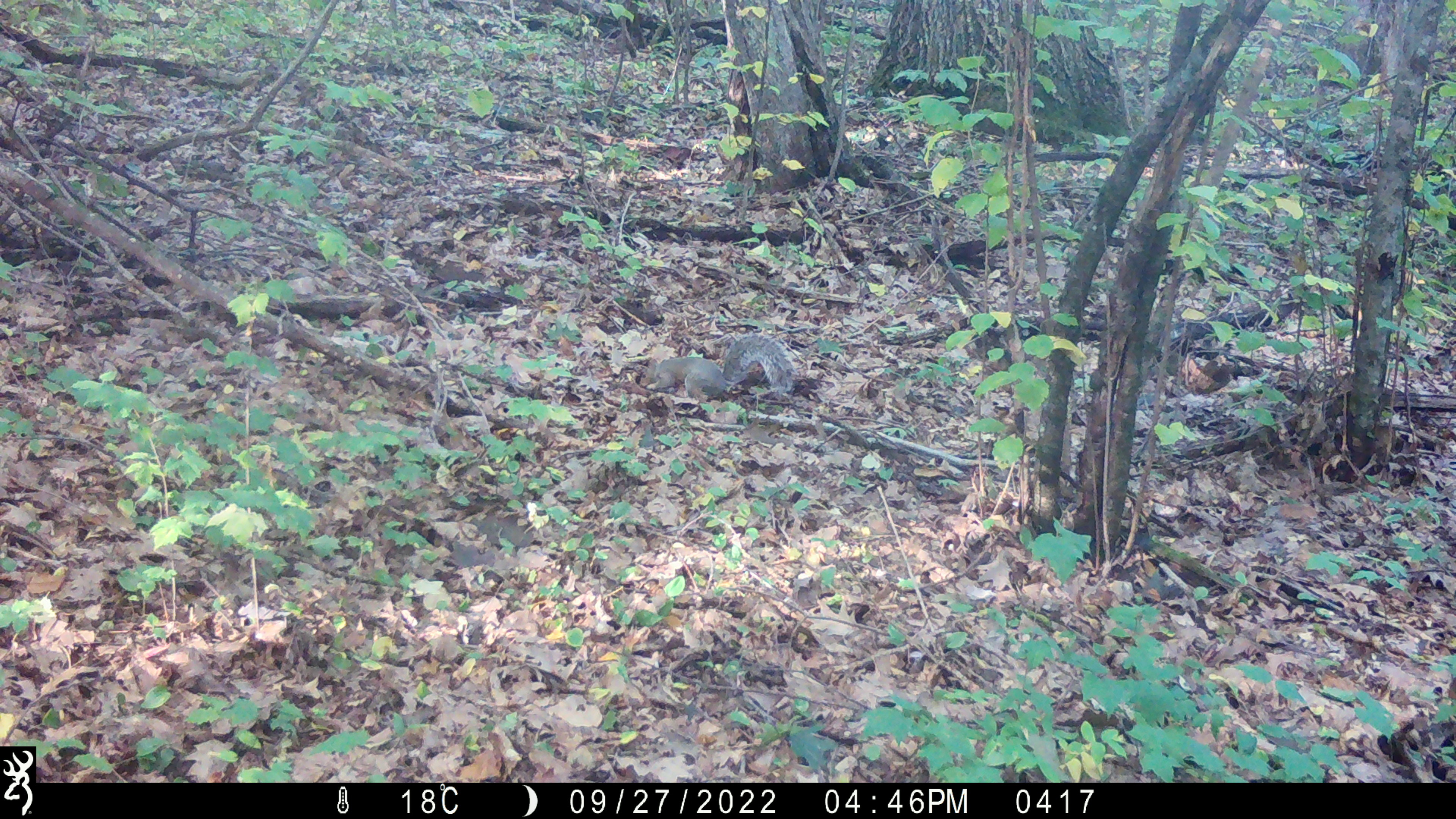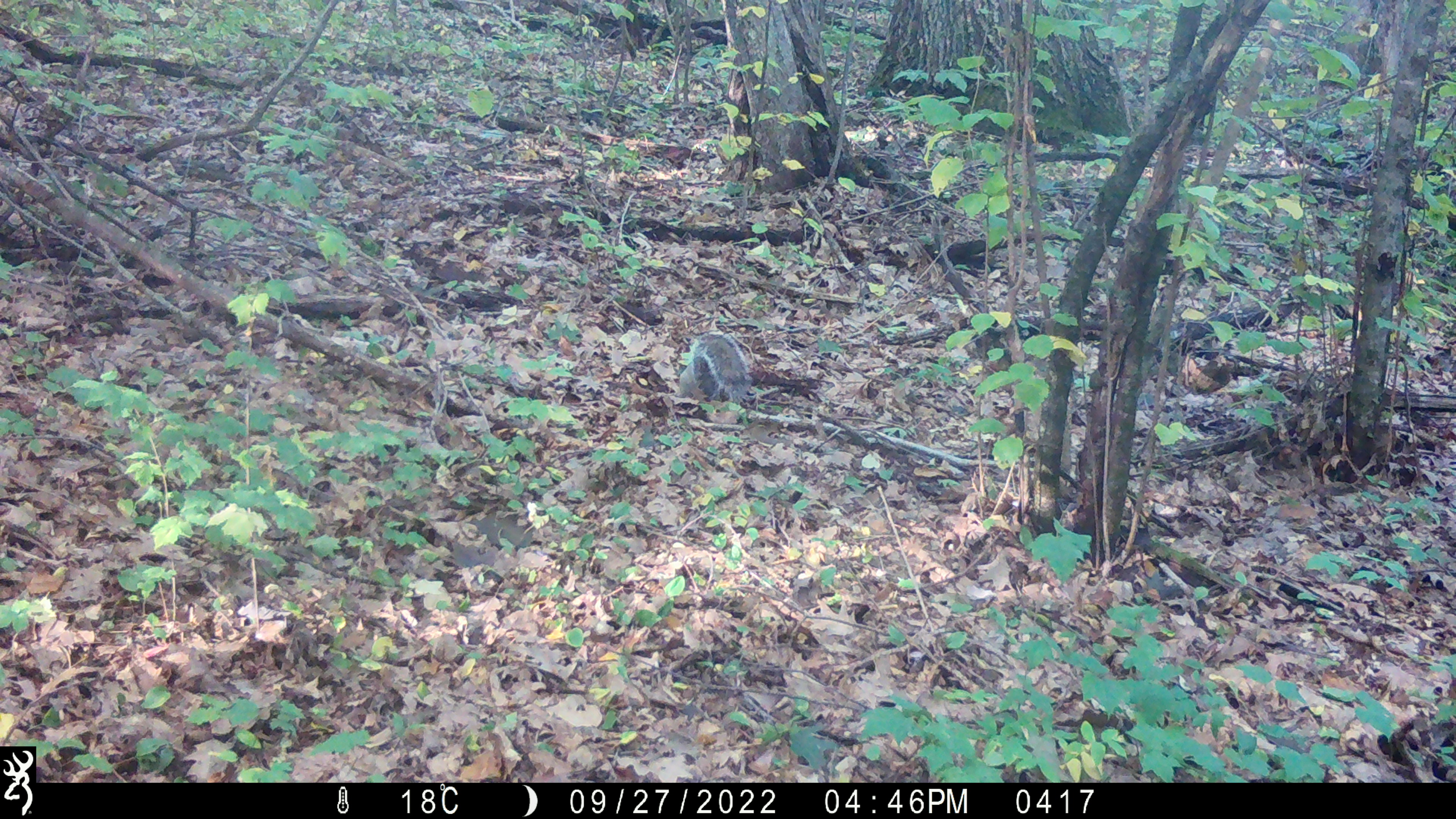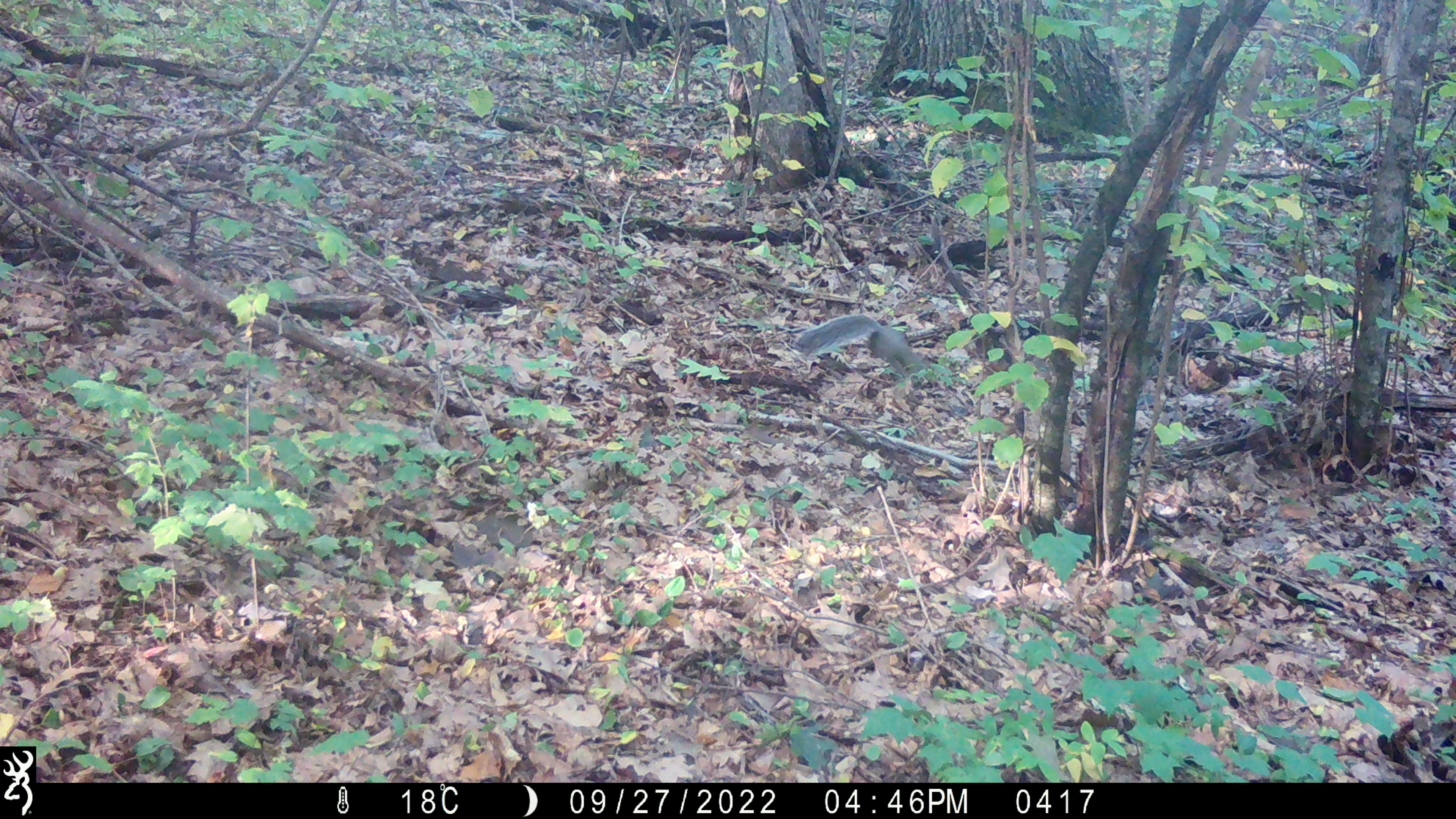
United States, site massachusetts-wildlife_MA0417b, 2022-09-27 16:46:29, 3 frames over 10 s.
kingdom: Animalia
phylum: Chordata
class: Mammalia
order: Rodentia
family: Sciuridae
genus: Sciurus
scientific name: Sciurus carolinensis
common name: gray squirrel